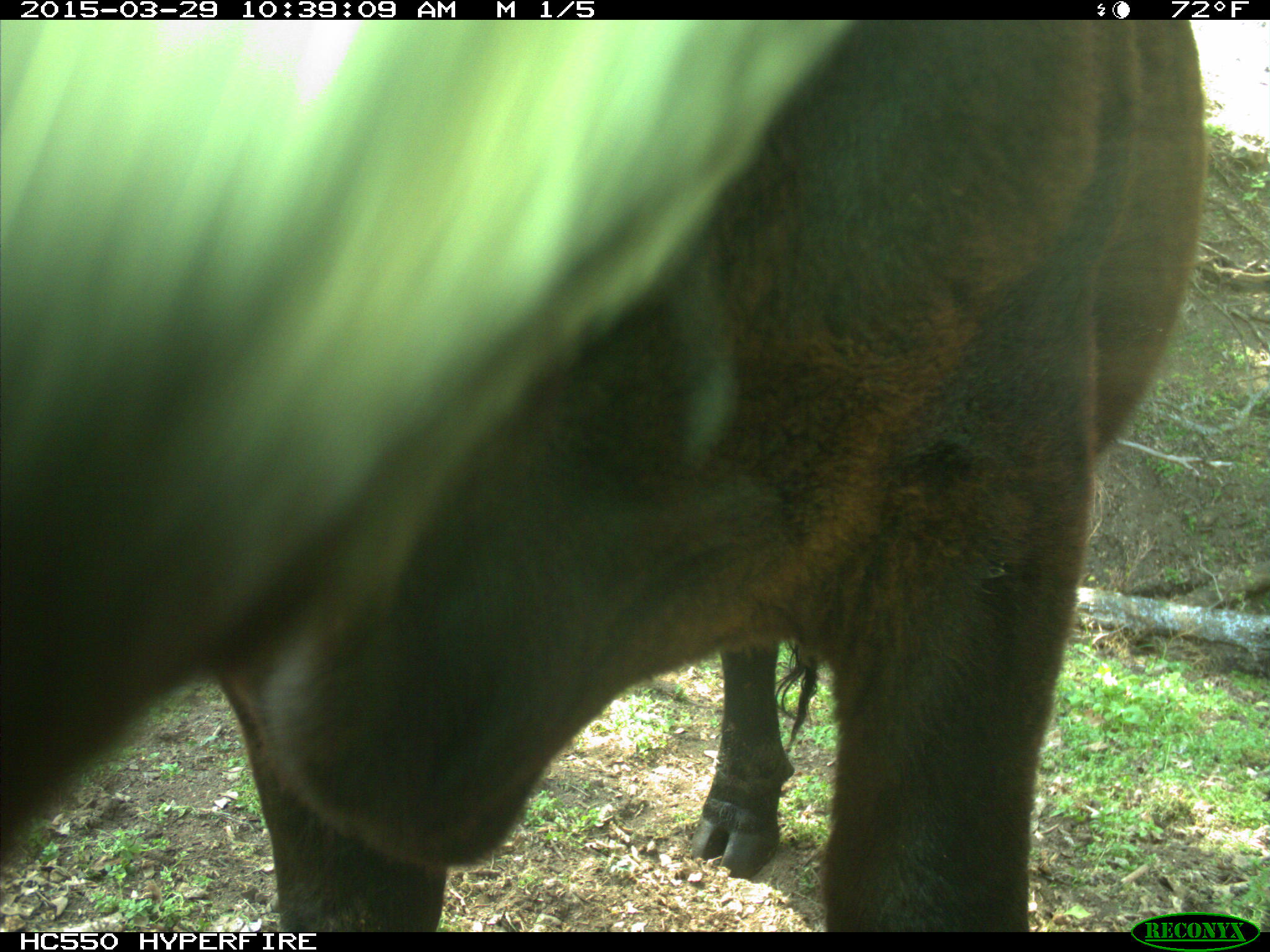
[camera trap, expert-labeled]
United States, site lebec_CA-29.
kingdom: Animalia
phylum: Chordata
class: Mammalia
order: Artiodactyla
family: Bovidae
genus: Bos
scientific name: Bos taurus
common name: domestic cow